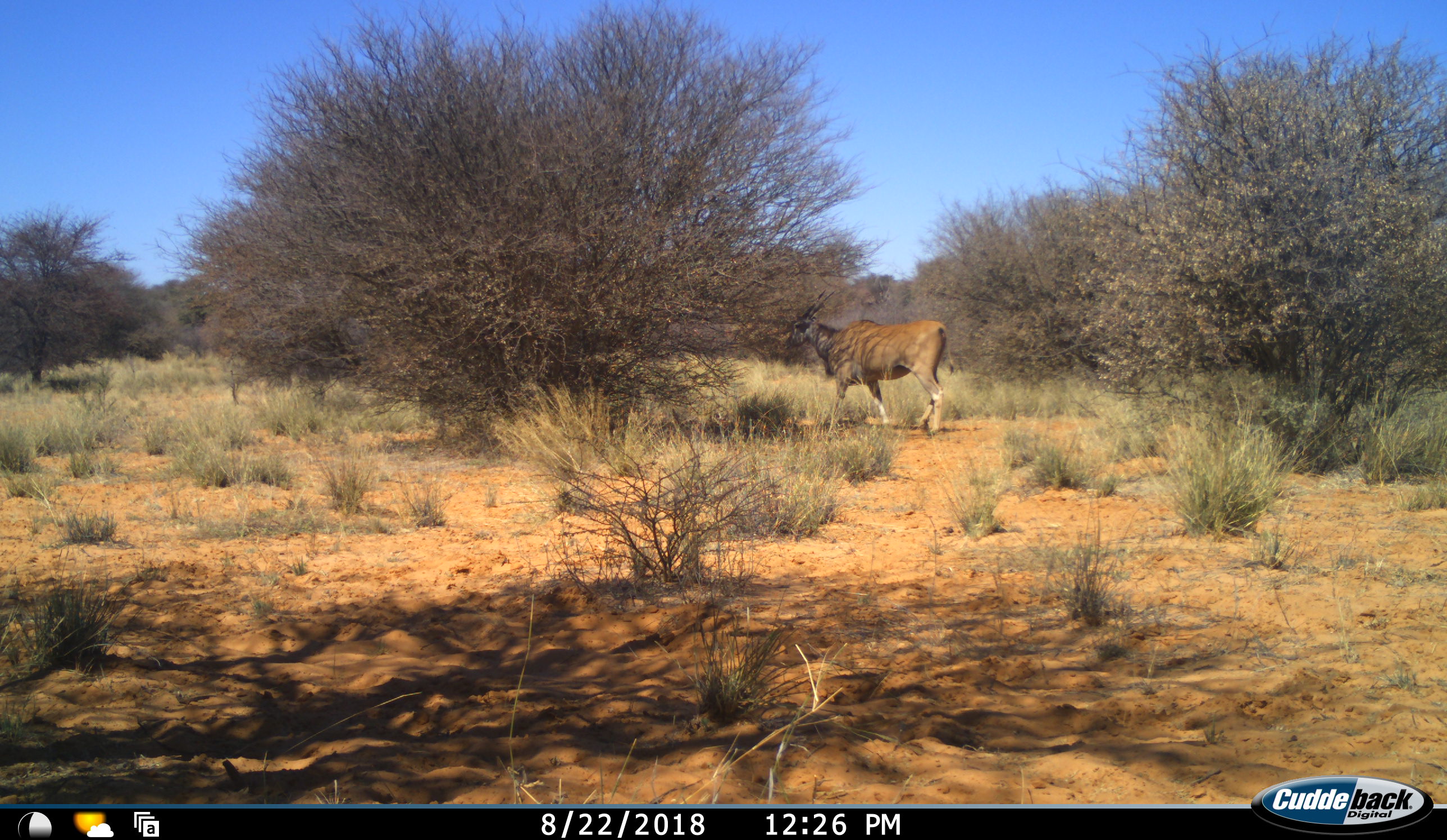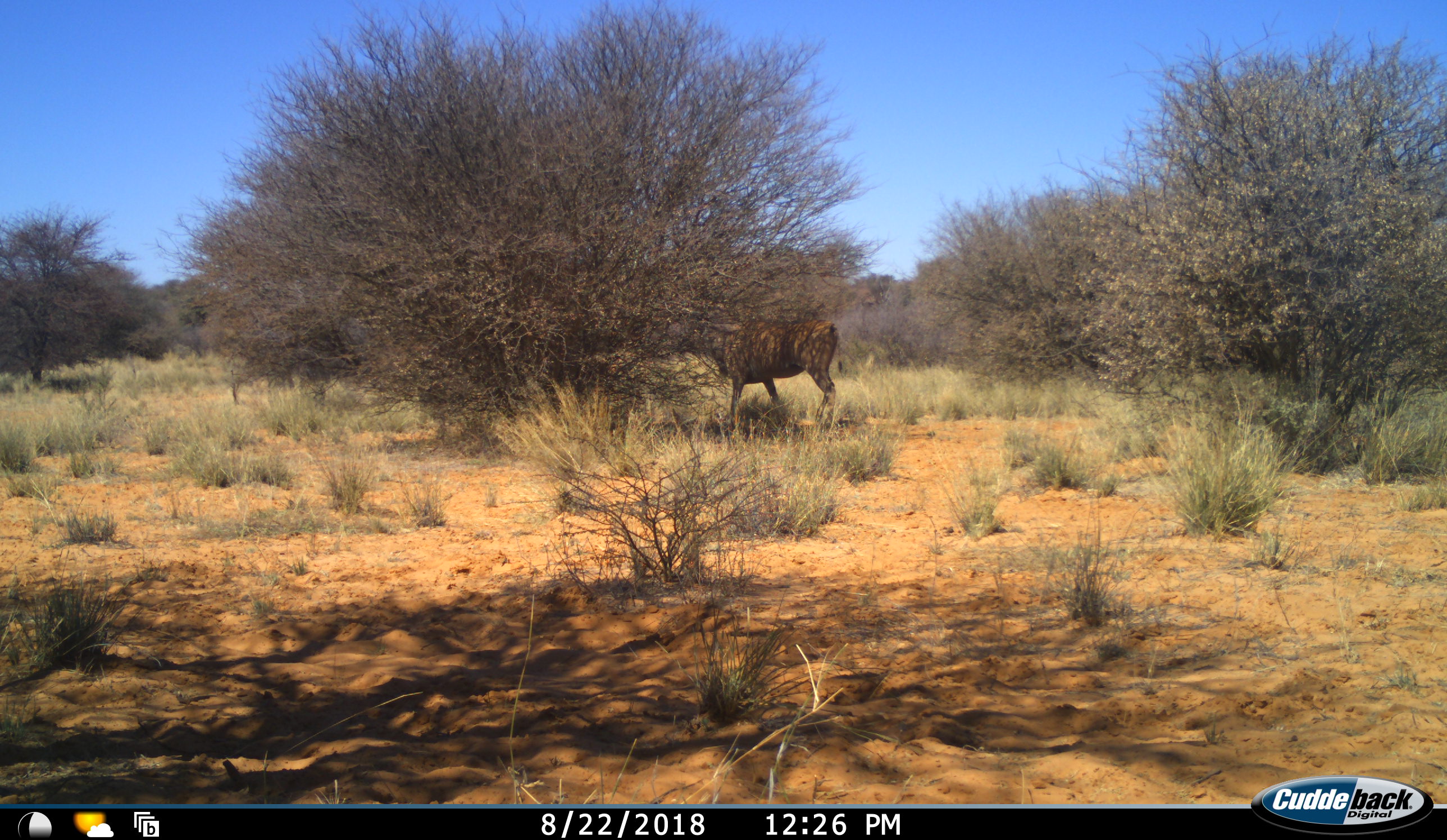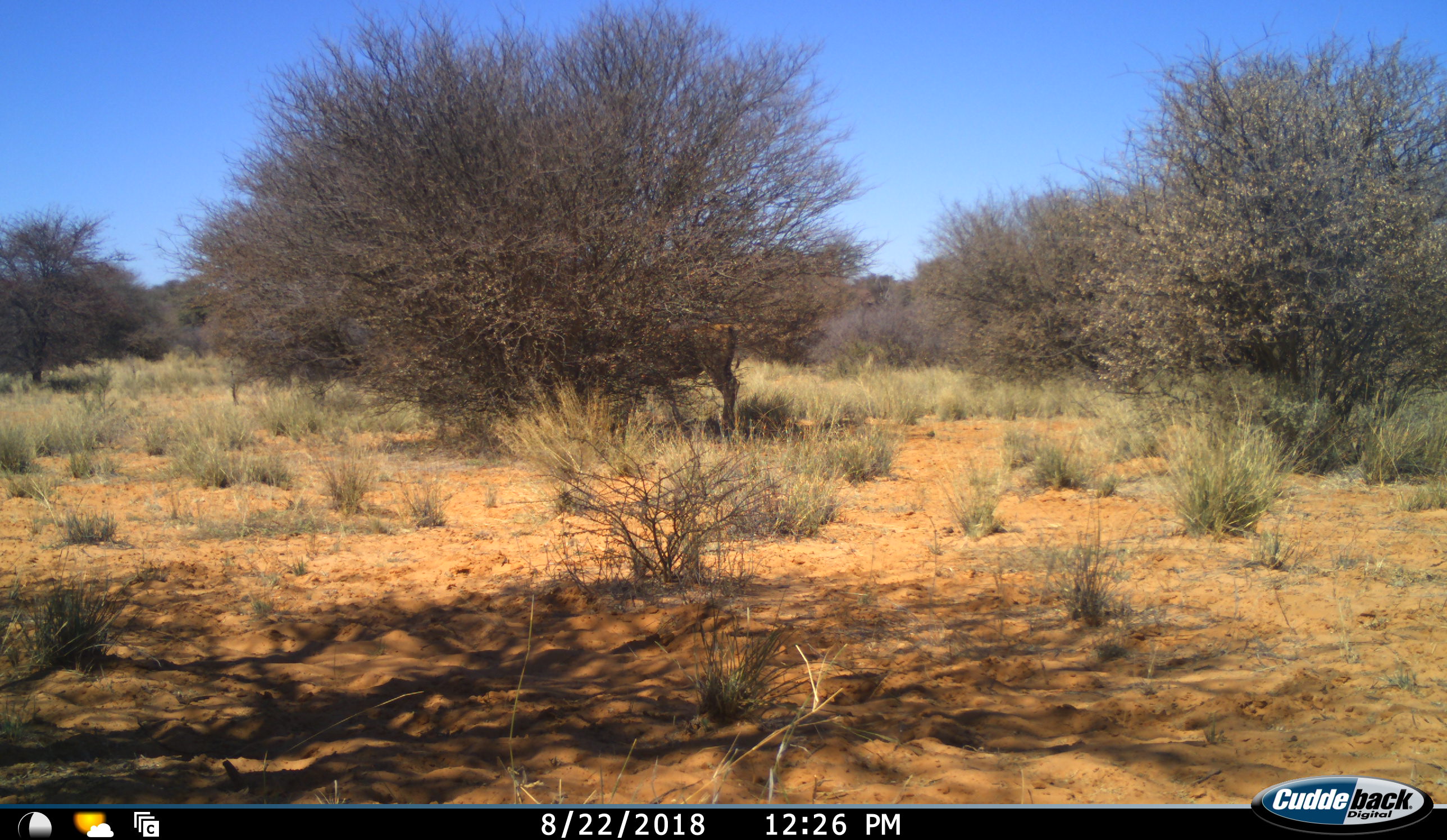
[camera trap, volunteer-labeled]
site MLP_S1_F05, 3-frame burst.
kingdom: Animalia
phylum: Chordata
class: Mammalia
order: Artiodactyla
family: Bovidae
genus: Tragelaphus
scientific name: Tragelaphus oryx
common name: eland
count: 1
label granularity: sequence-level